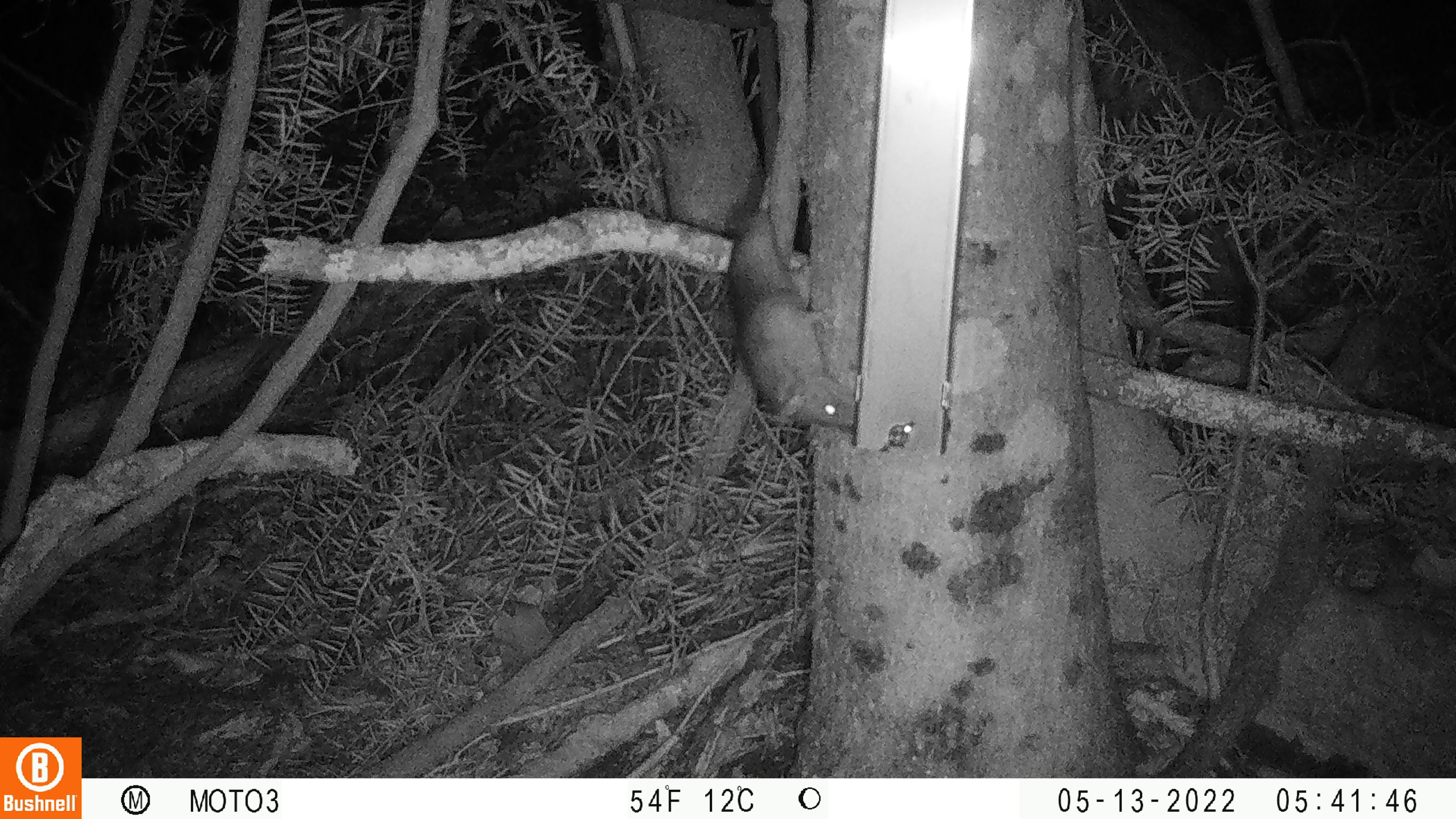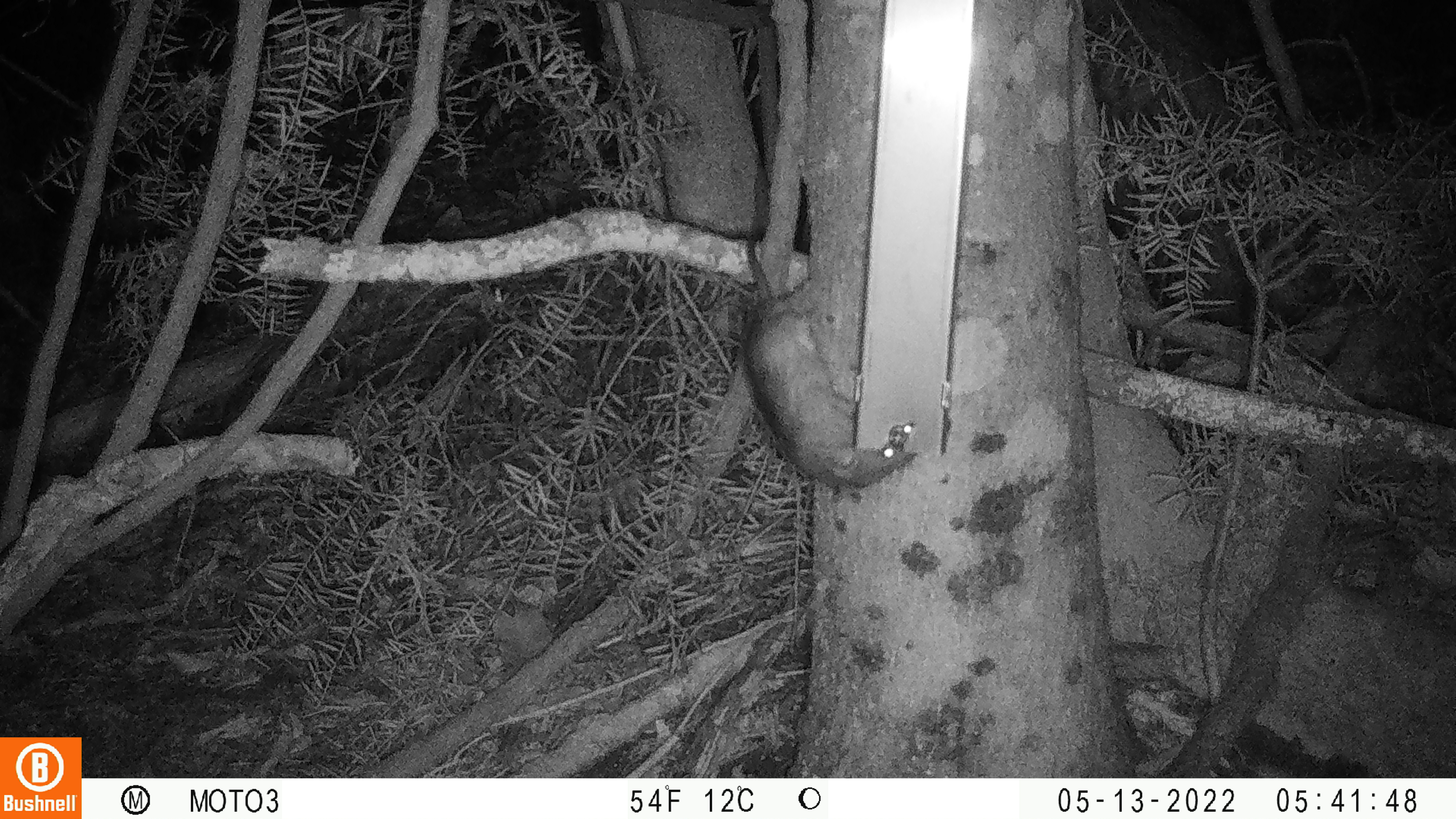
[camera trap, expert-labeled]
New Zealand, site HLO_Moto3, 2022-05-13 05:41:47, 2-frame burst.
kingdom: Animalia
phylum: Chordata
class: Mammalia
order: Rodentia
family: Muridae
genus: Rattus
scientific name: Rattus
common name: rat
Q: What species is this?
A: Rat (Rattus).